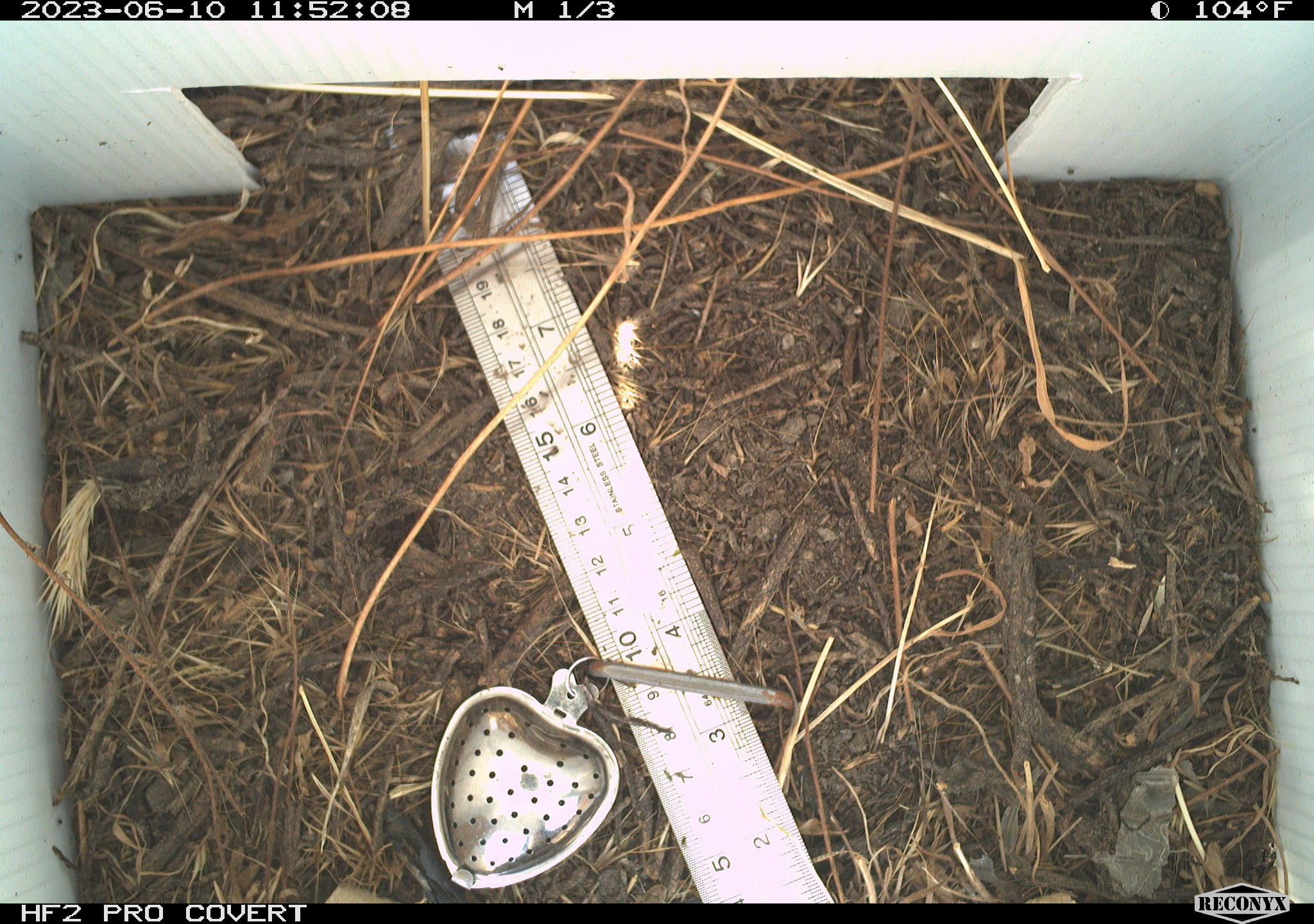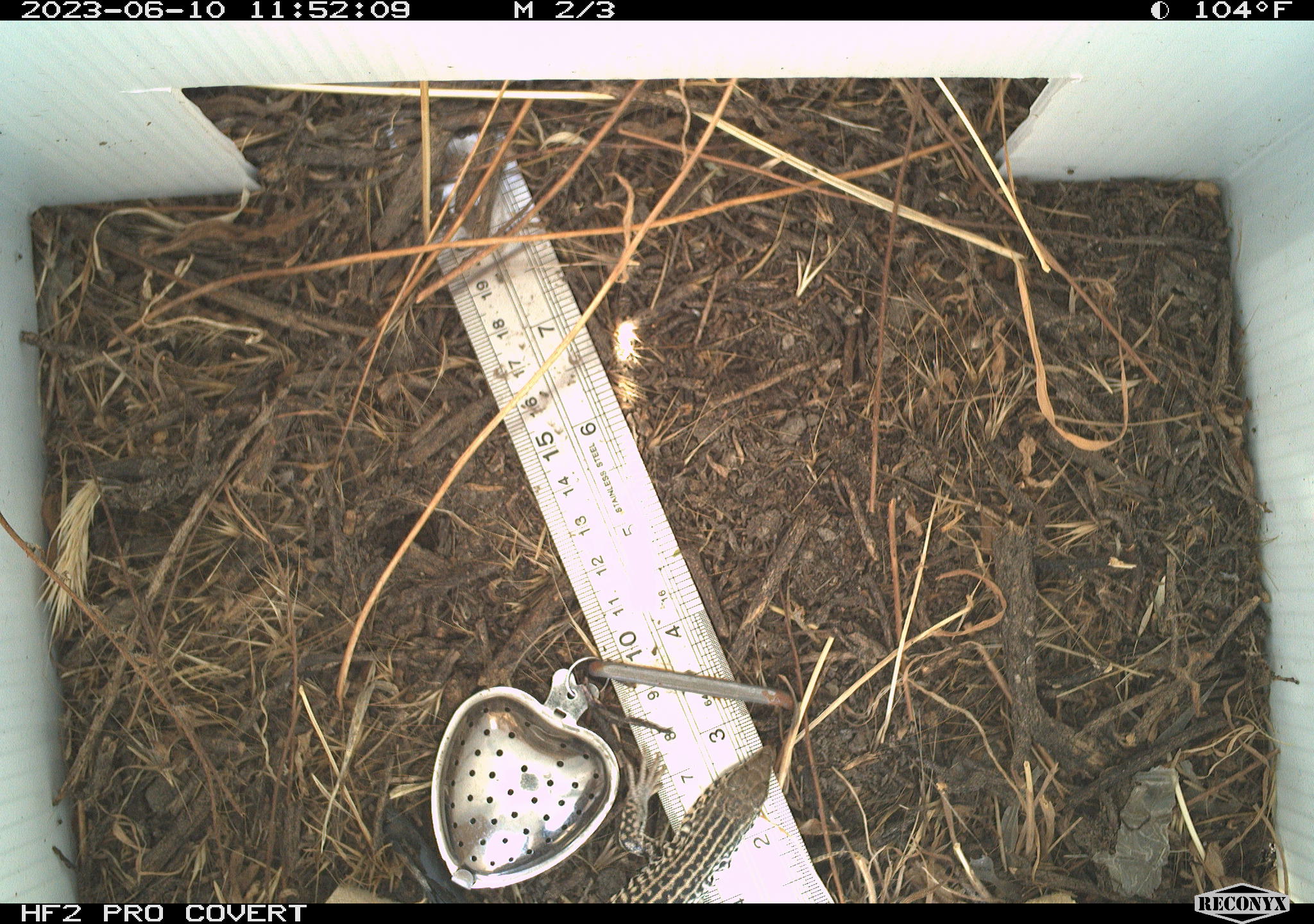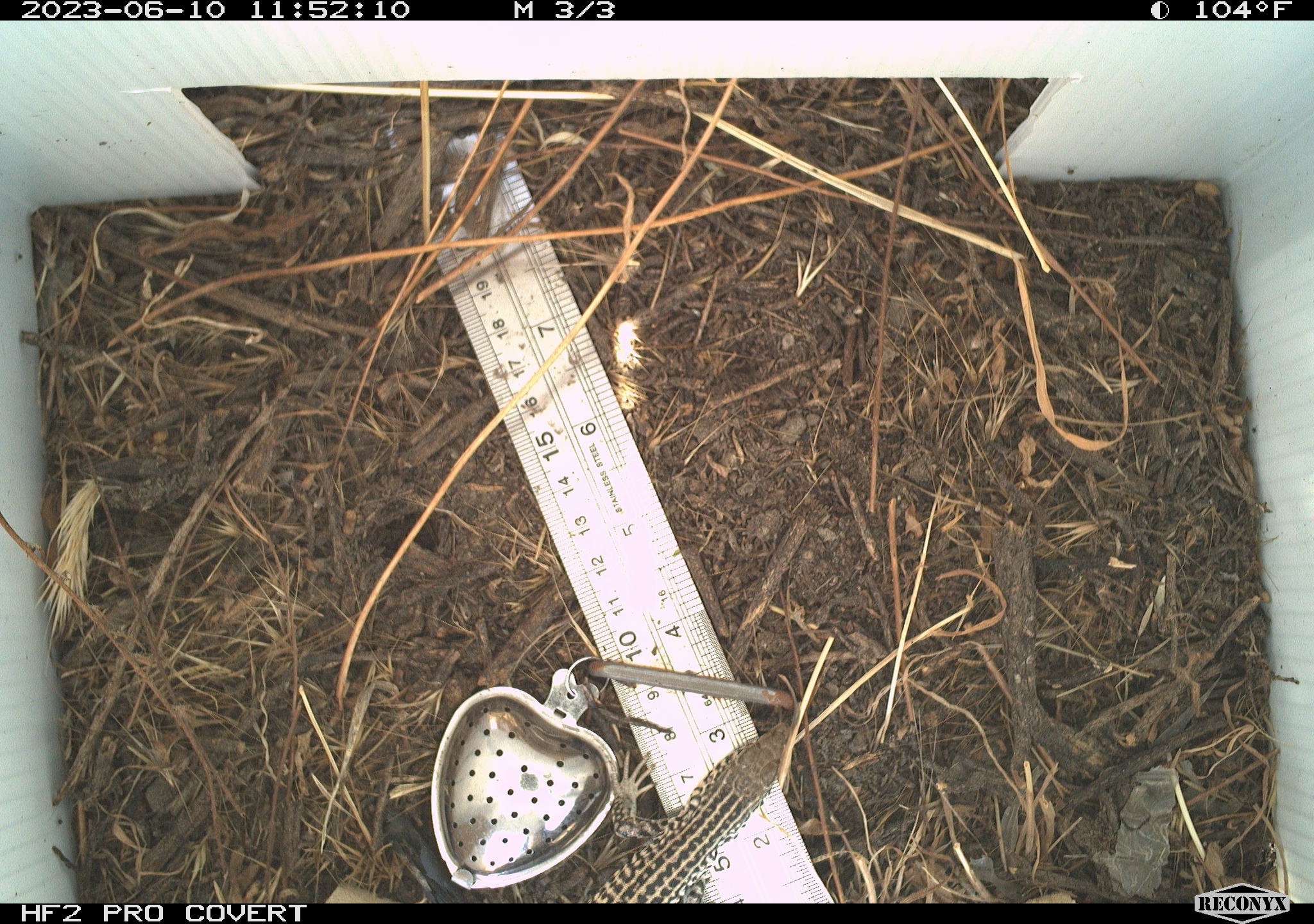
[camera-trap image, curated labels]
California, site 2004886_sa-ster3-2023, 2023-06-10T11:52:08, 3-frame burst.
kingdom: Animalia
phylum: Chordata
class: Reptilia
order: Squamata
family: Teiidae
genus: Aspidoscelis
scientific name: Aspidoscelis tigris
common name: western whiptail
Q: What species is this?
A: Western whiptail (Aspidoscelis tigris).